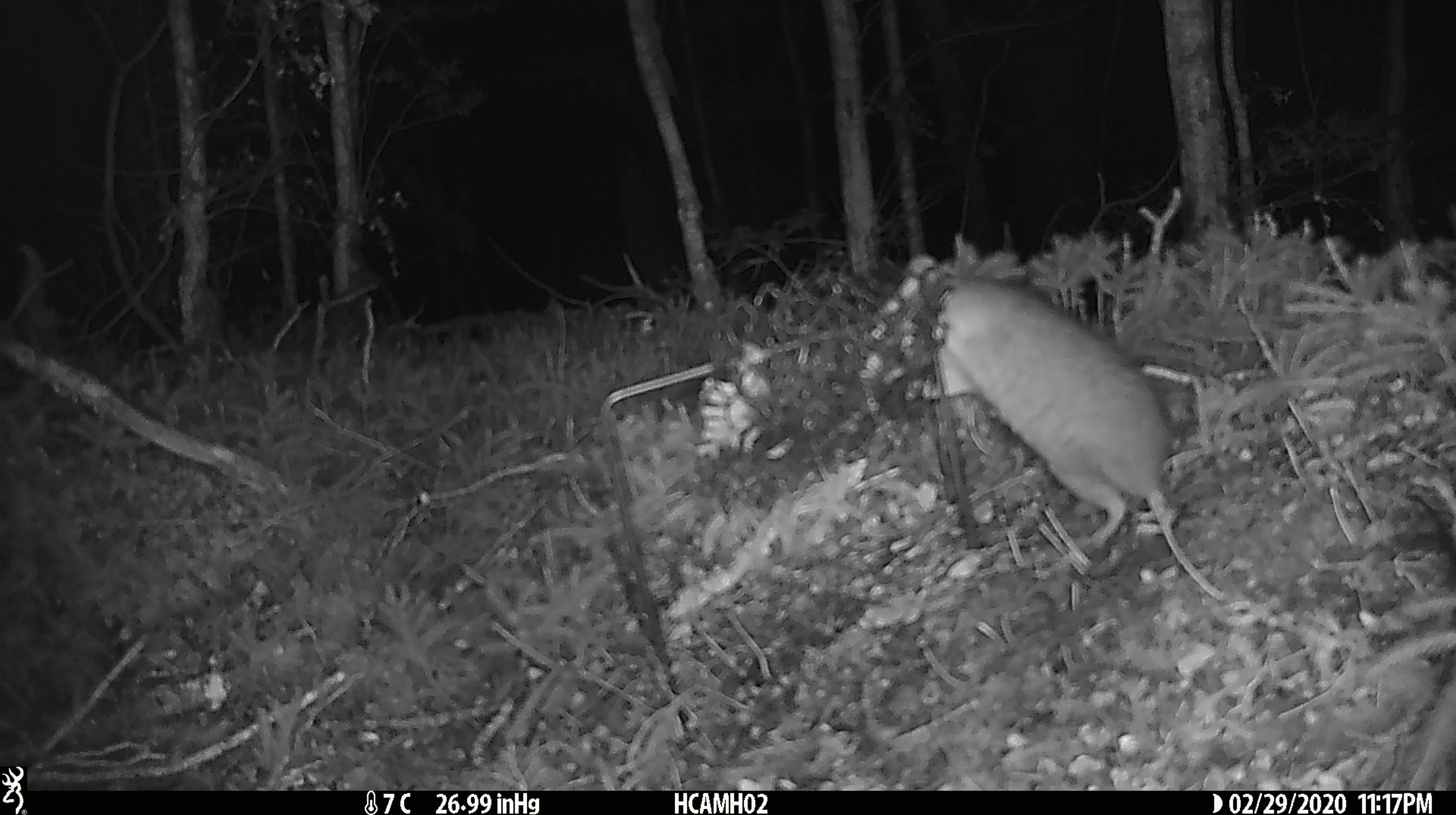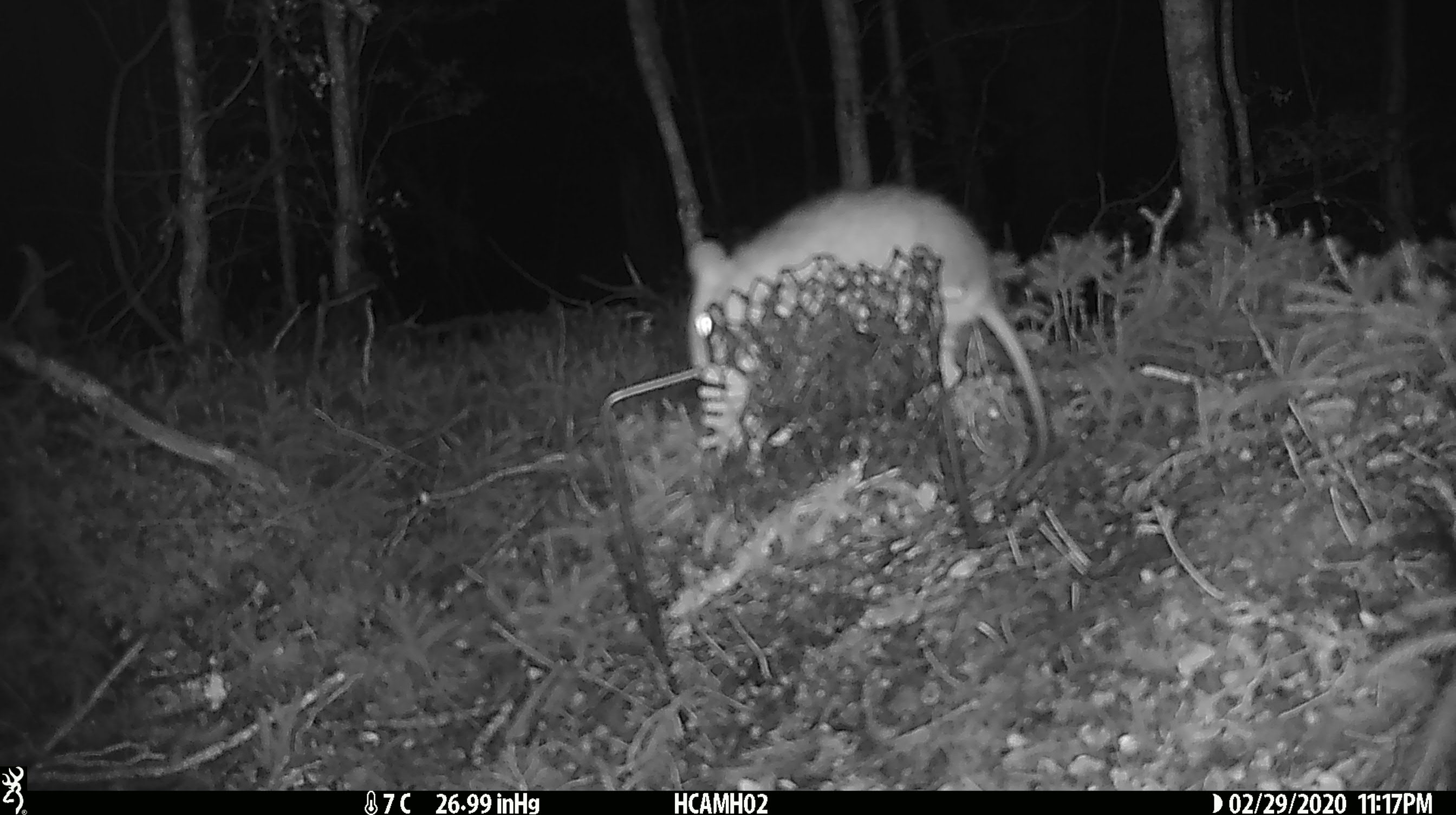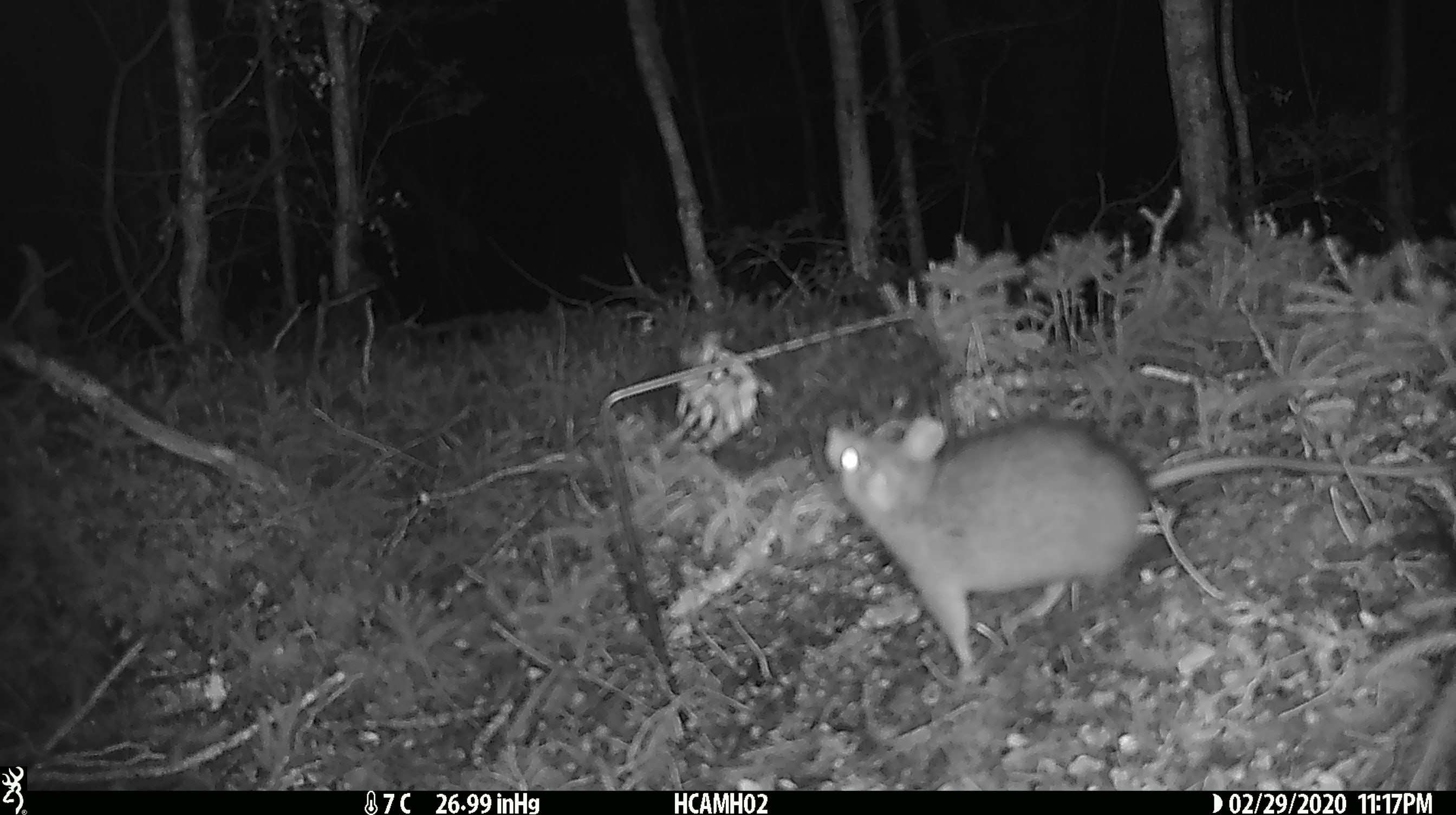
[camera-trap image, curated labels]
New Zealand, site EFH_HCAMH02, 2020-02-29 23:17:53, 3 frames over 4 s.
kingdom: Animalia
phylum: Chordata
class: Mammalia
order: Rodentia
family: Muridae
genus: Rattus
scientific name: Rattus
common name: rat